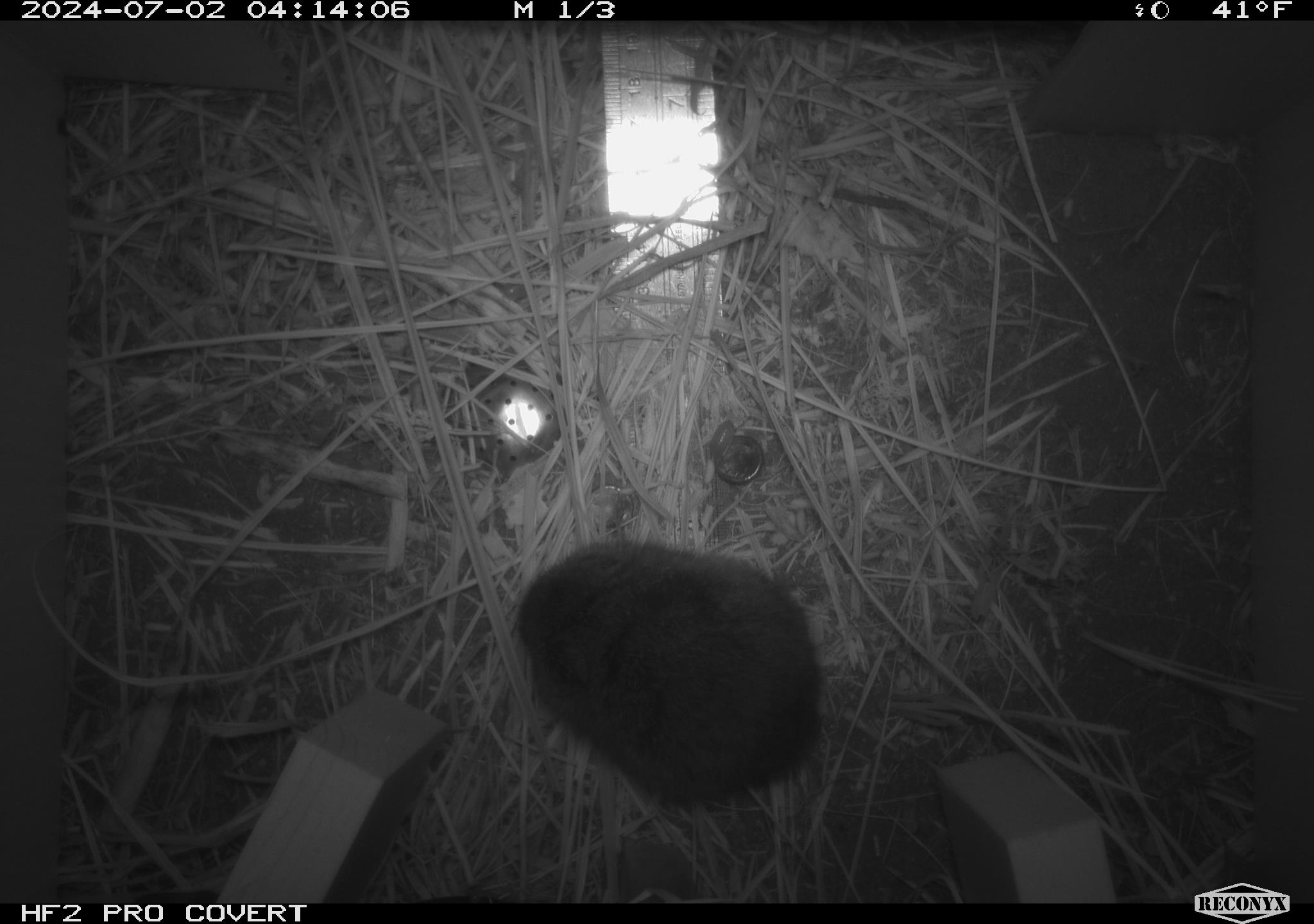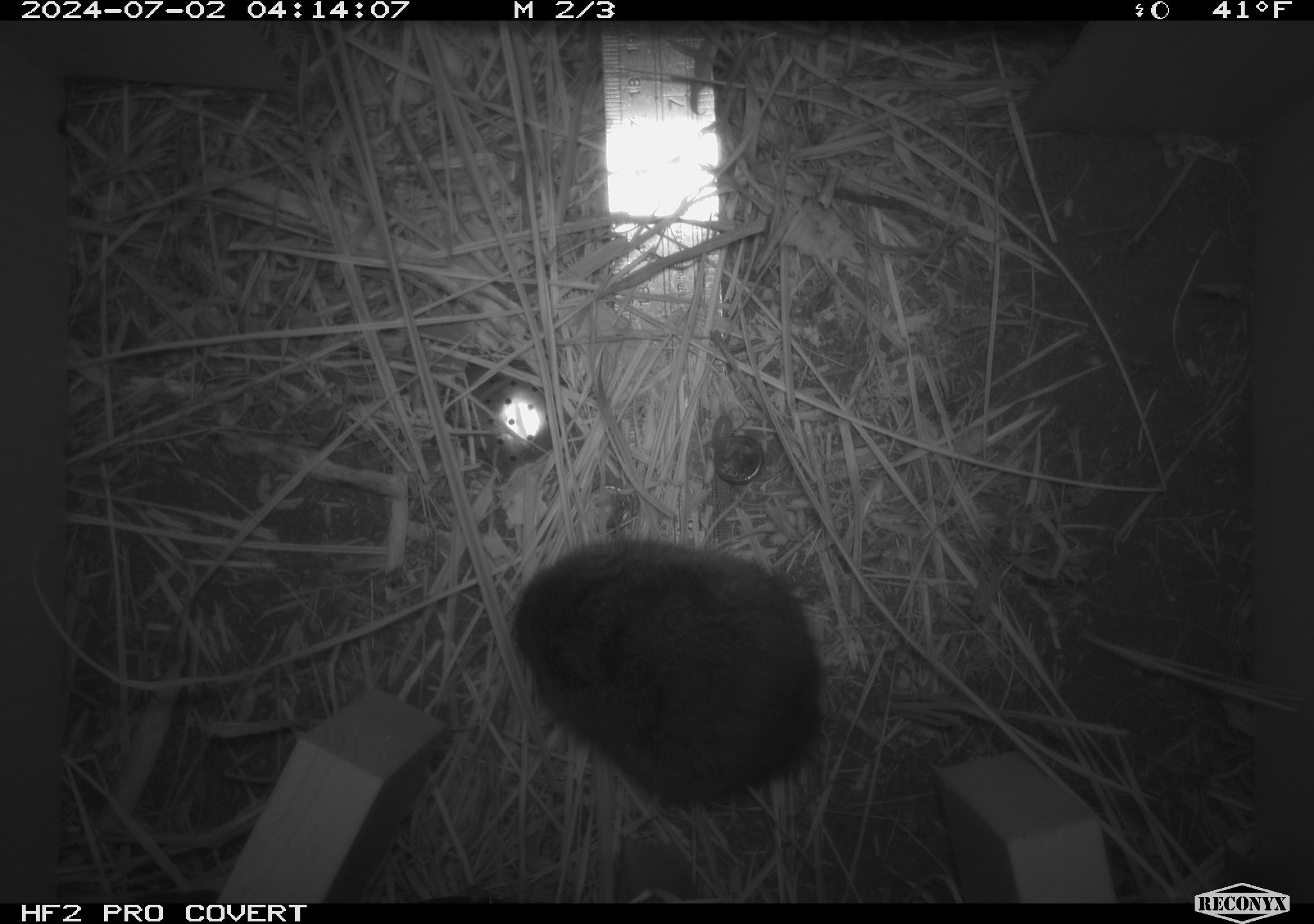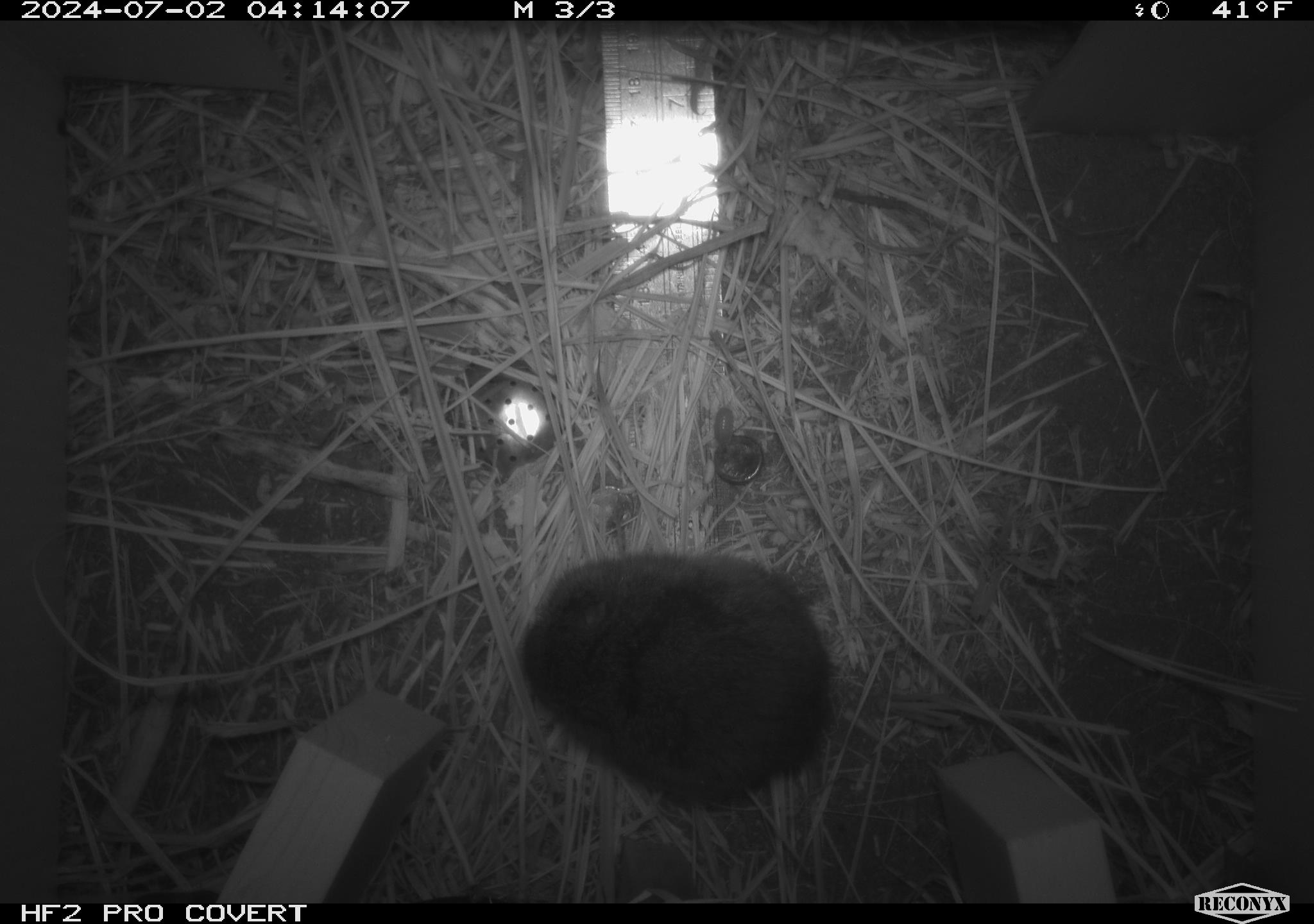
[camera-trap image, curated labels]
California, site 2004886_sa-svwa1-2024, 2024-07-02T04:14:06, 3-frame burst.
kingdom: Animalia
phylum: Chordata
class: Mammalia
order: Rodentia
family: Cricetidae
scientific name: Arvicolinae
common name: voles, lemmings, and muskrats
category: arvicolinae subfamily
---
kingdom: Animalia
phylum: Arthropoda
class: Malacostraca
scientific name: Malacostraca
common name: amphipods, crabs, isopods, krill, lobsters and shrimps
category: malacostracan